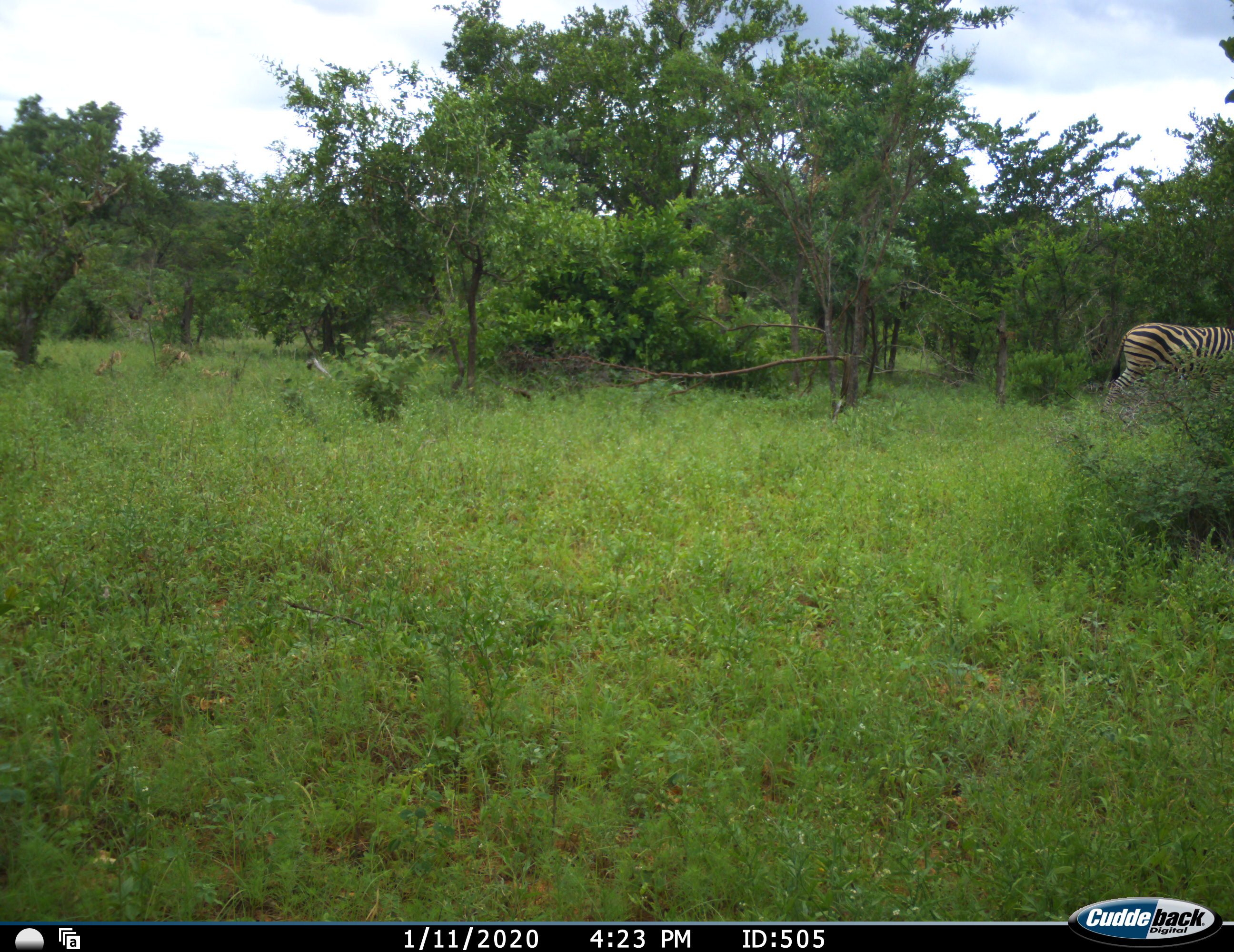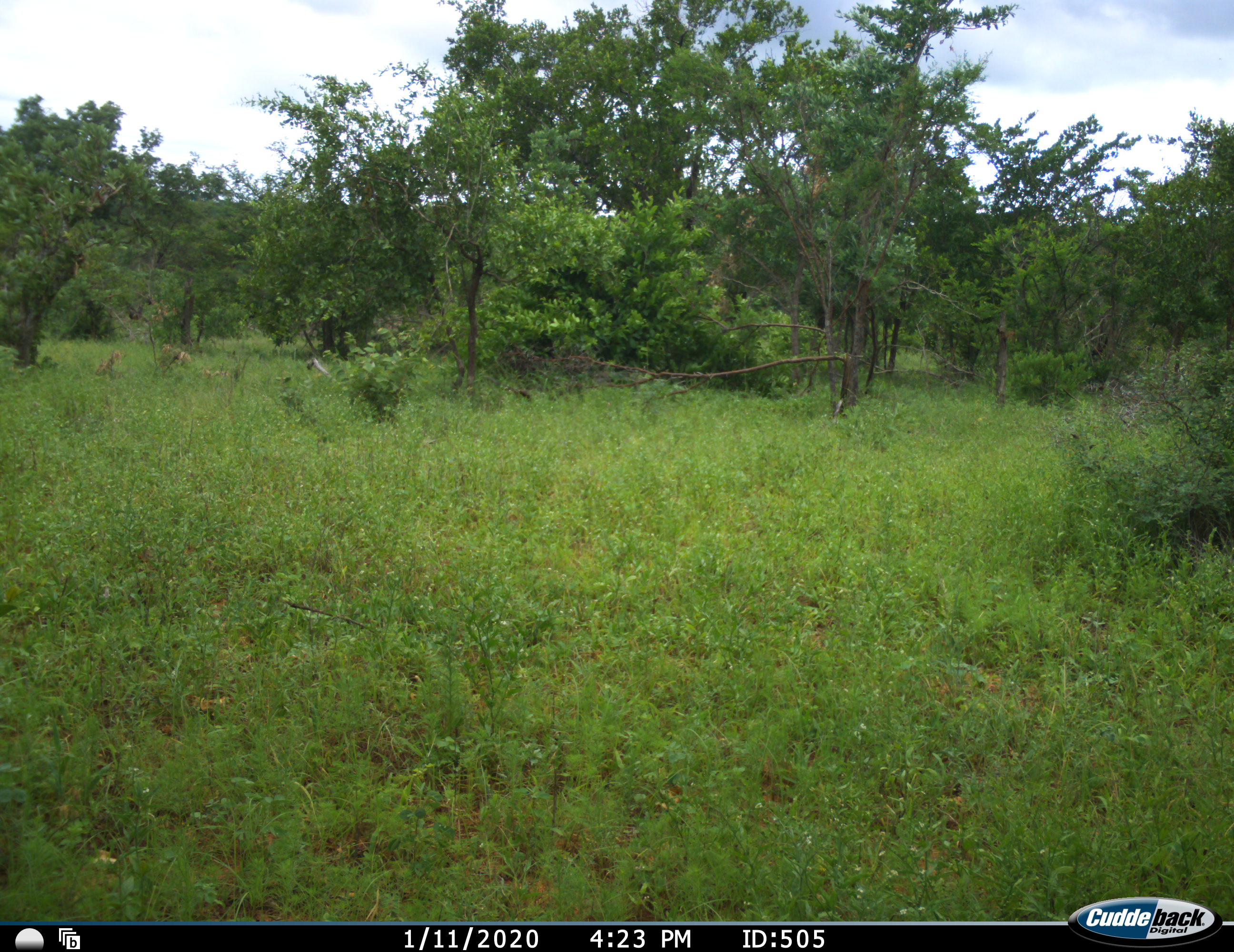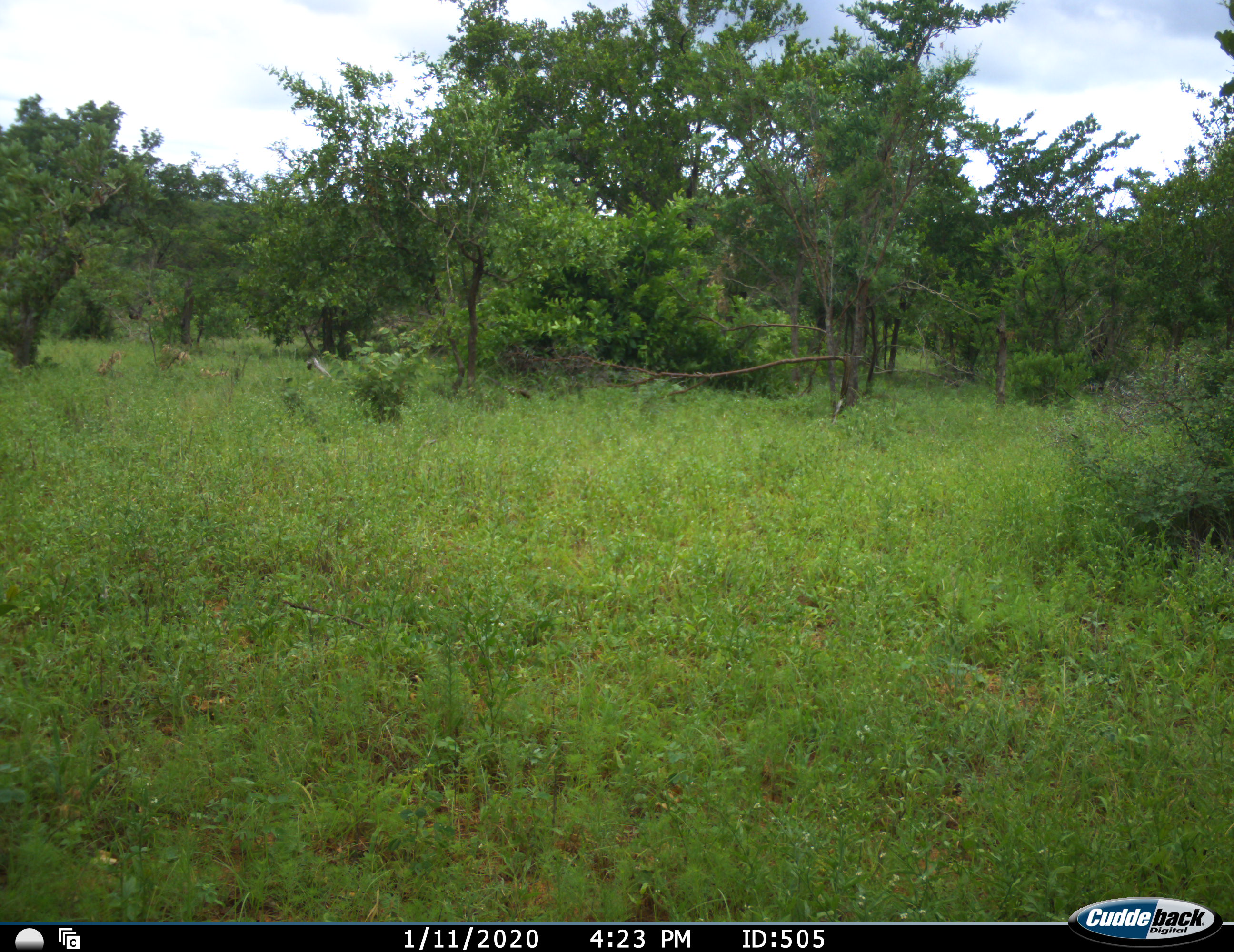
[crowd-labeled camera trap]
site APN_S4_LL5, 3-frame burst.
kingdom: Animalia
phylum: Chordata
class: Mammalia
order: Perissodactyla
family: Equidae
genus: Equus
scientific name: Equus quagga burchellii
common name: burchell's zebra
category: zebraburchells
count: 1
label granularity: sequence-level